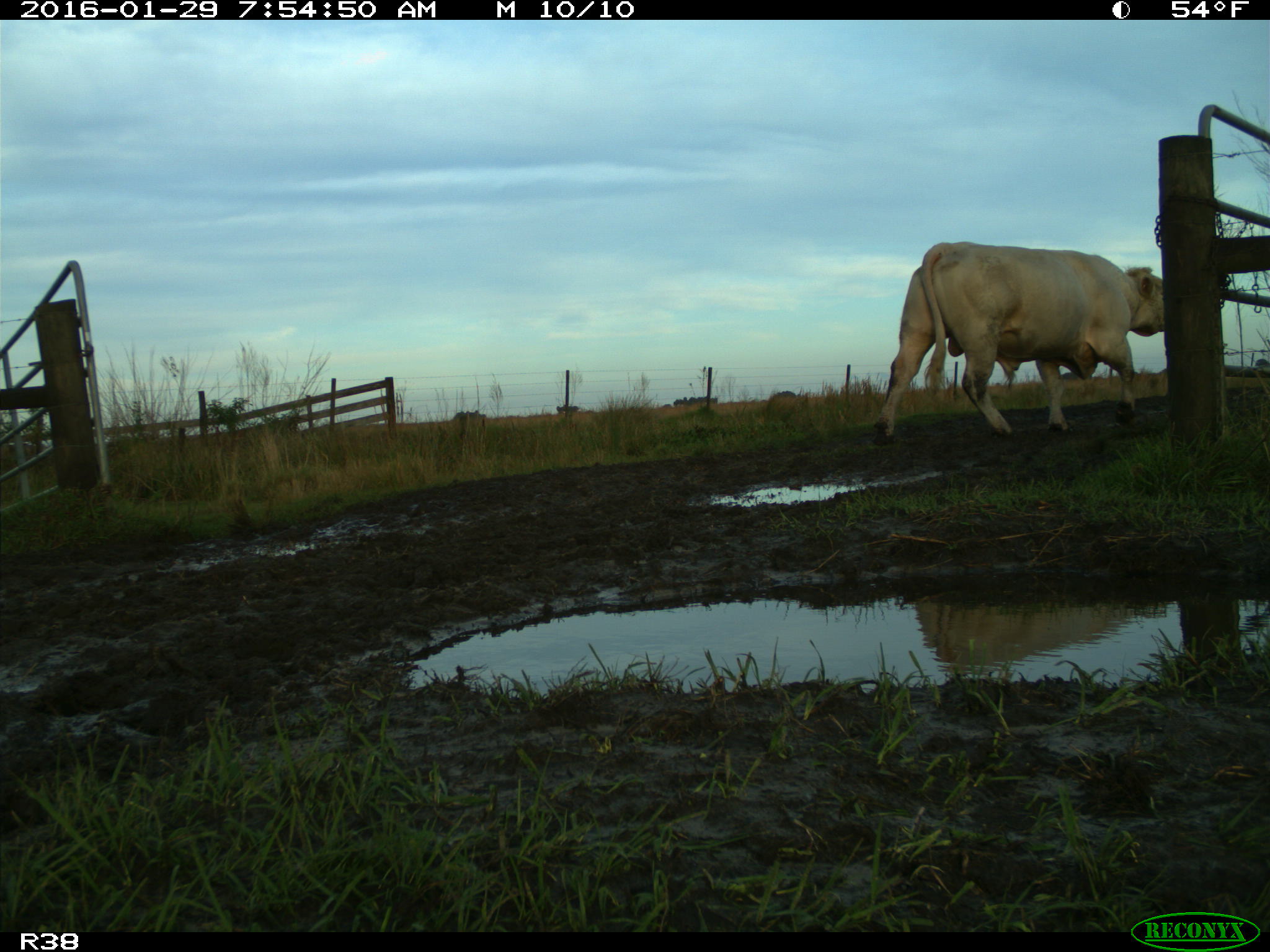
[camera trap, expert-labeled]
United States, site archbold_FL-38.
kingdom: Animalia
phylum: Chordata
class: Mammalia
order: Artiodactyla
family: Bovidae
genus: Bos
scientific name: Bos taurus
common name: domestic cow